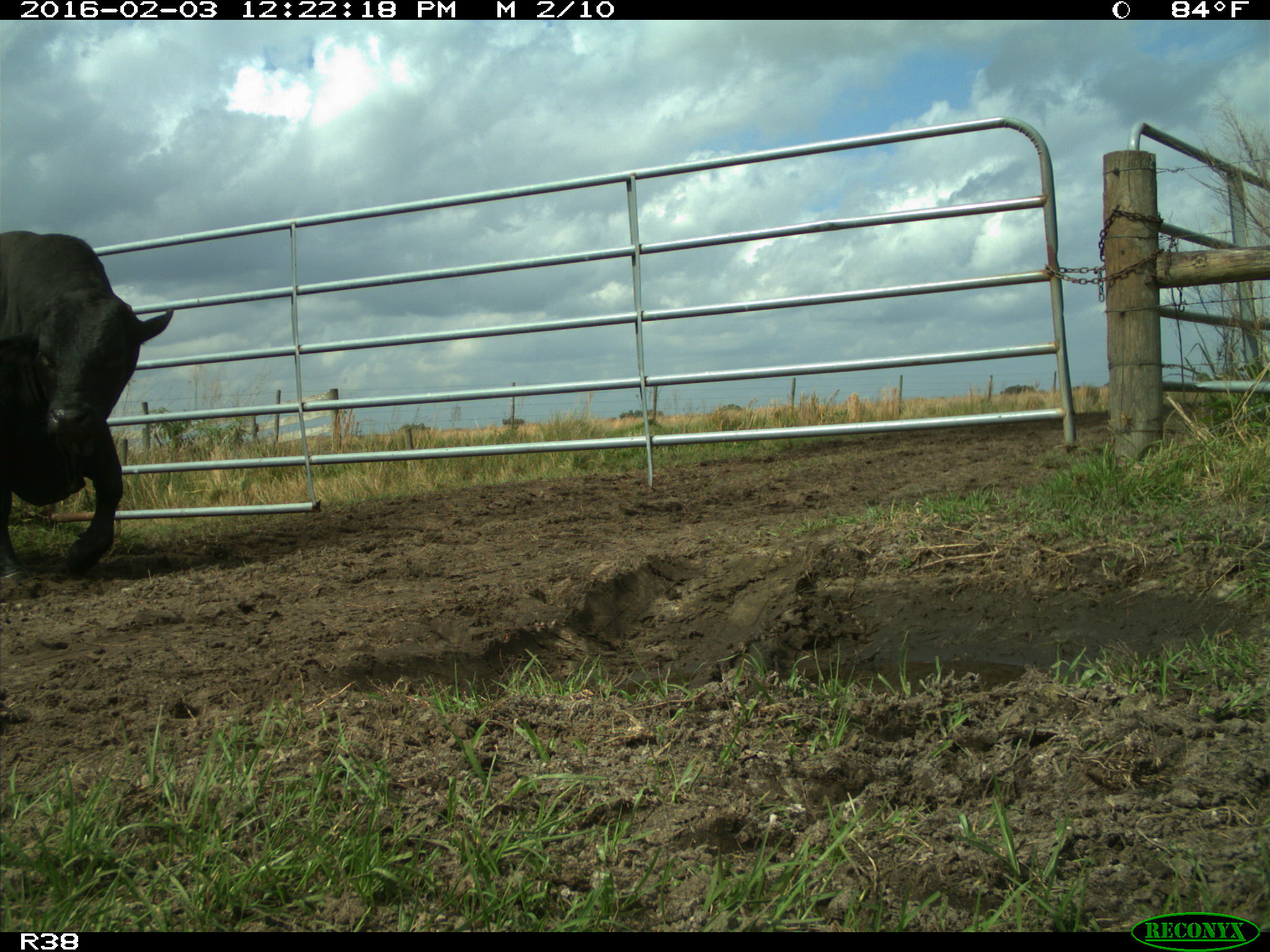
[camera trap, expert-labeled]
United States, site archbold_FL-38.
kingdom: Animalia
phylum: Chordata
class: Mammalia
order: Artiodactyla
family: Bovidae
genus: Bos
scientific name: Bos taurus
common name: domestic cow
Bos taurus (domestic cow).